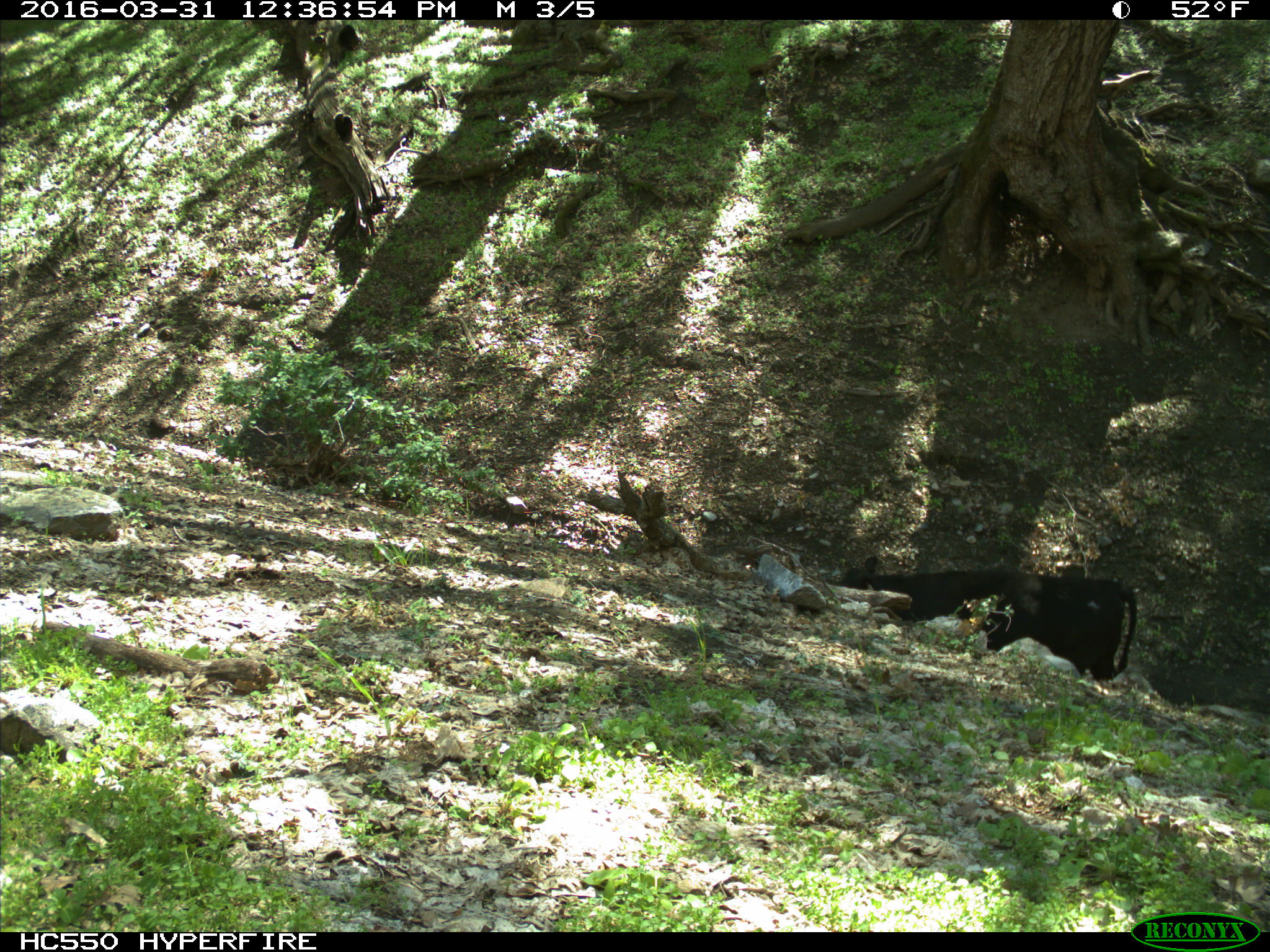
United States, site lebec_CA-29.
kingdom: Animalia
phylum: Chordata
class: Mammalia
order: Artiodactyla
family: Bovidae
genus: Bos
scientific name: Bos taurus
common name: domestic cow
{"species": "Bos taurus (domestic cow)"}